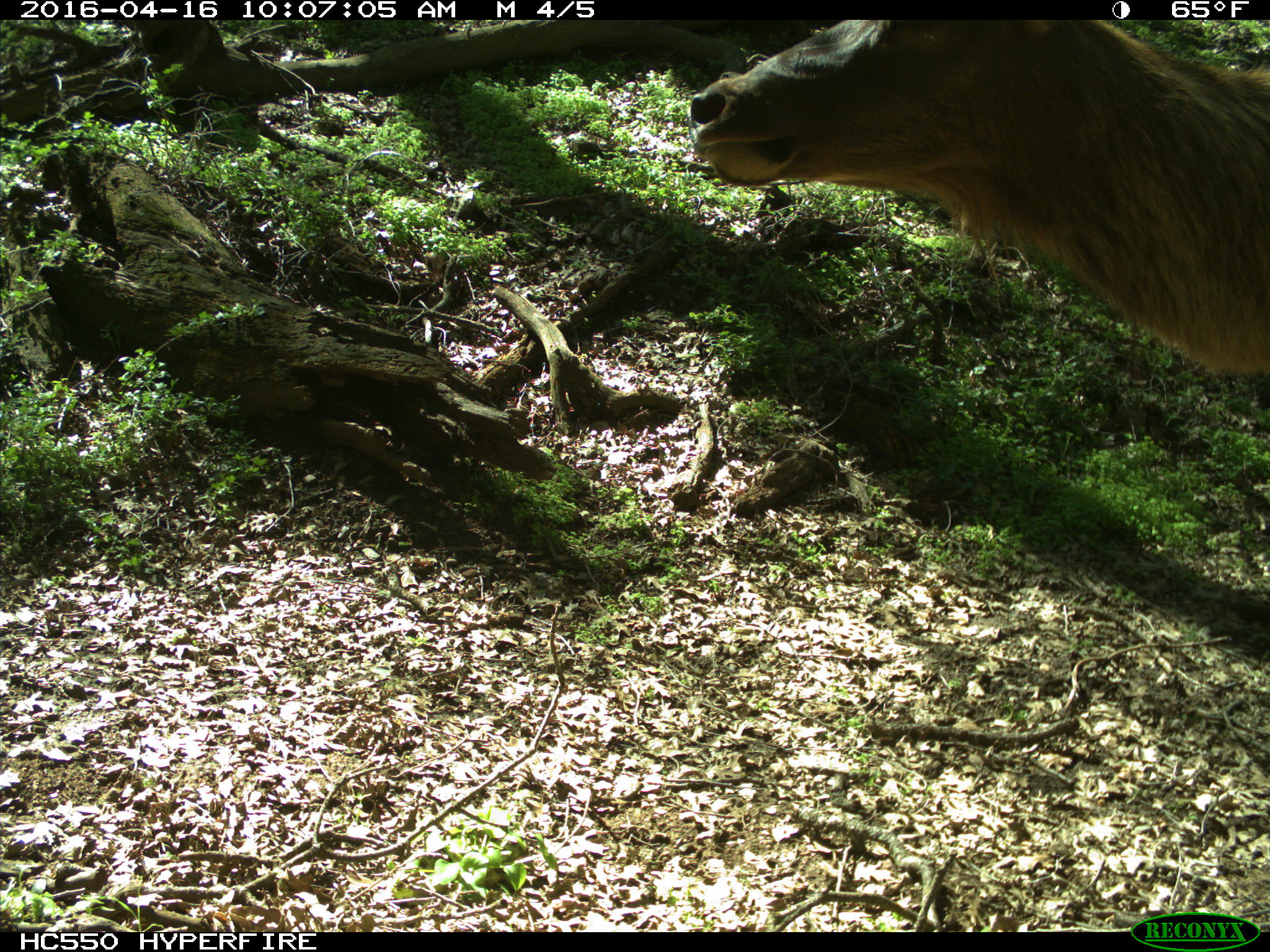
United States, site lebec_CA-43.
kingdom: Animalia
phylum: Chordata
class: Mammalia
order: Artiodactyla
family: Cervidae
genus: Cervus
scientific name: Cervus canadensis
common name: elk